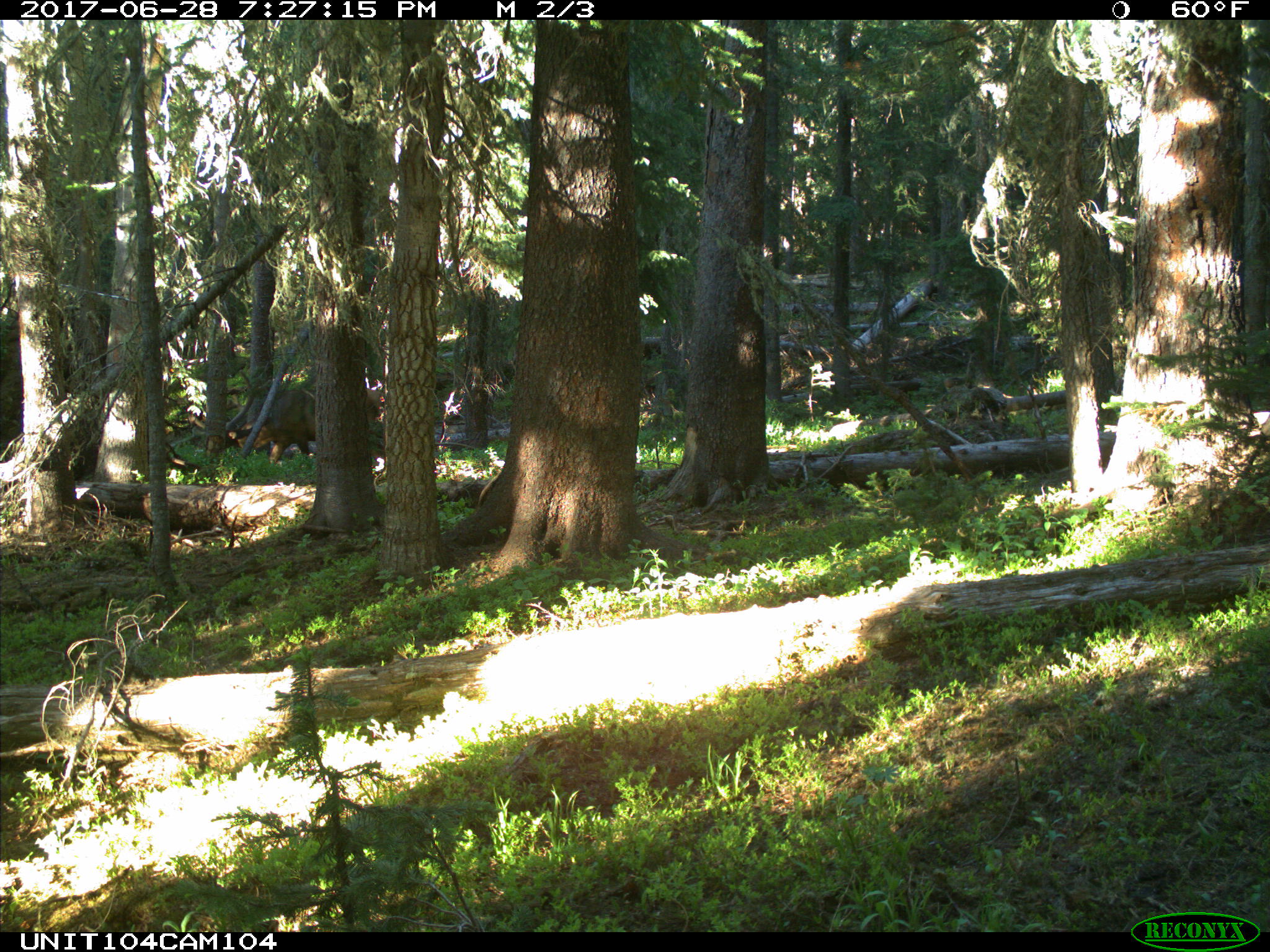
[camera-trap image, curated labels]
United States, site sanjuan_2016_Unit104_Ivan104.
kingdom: Animalia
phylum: Chordata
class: Mammalia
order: Artiodactyla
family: Cervidae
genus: Cervus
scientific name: Cervus elaphus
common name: red deer